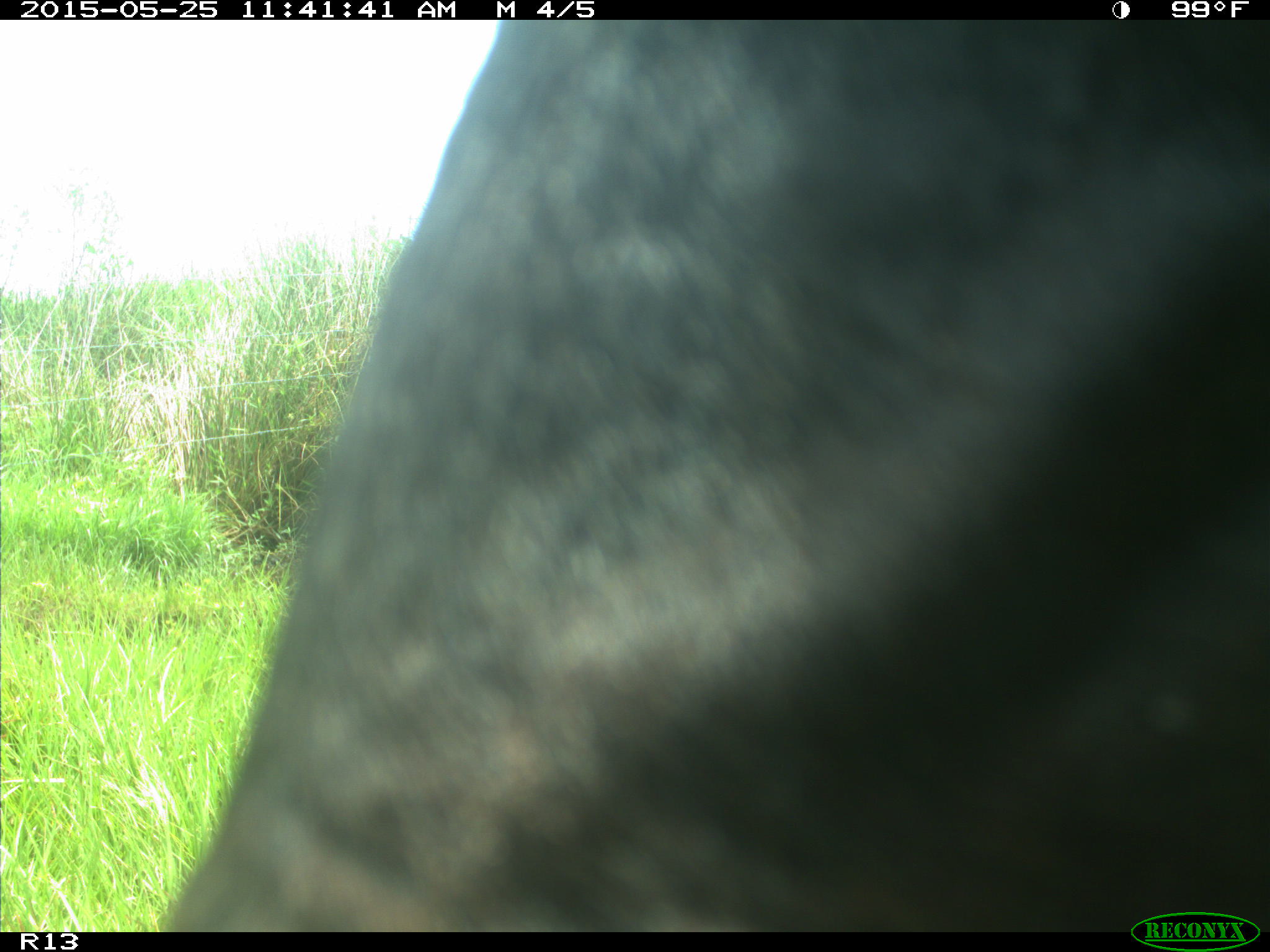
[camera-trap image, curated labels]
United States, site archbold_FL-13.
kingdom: Animalia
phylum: Chordata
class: Mammalia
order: Artiodactyla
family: Bovidae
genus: Bos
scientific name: Bos taurus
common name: domestic cow